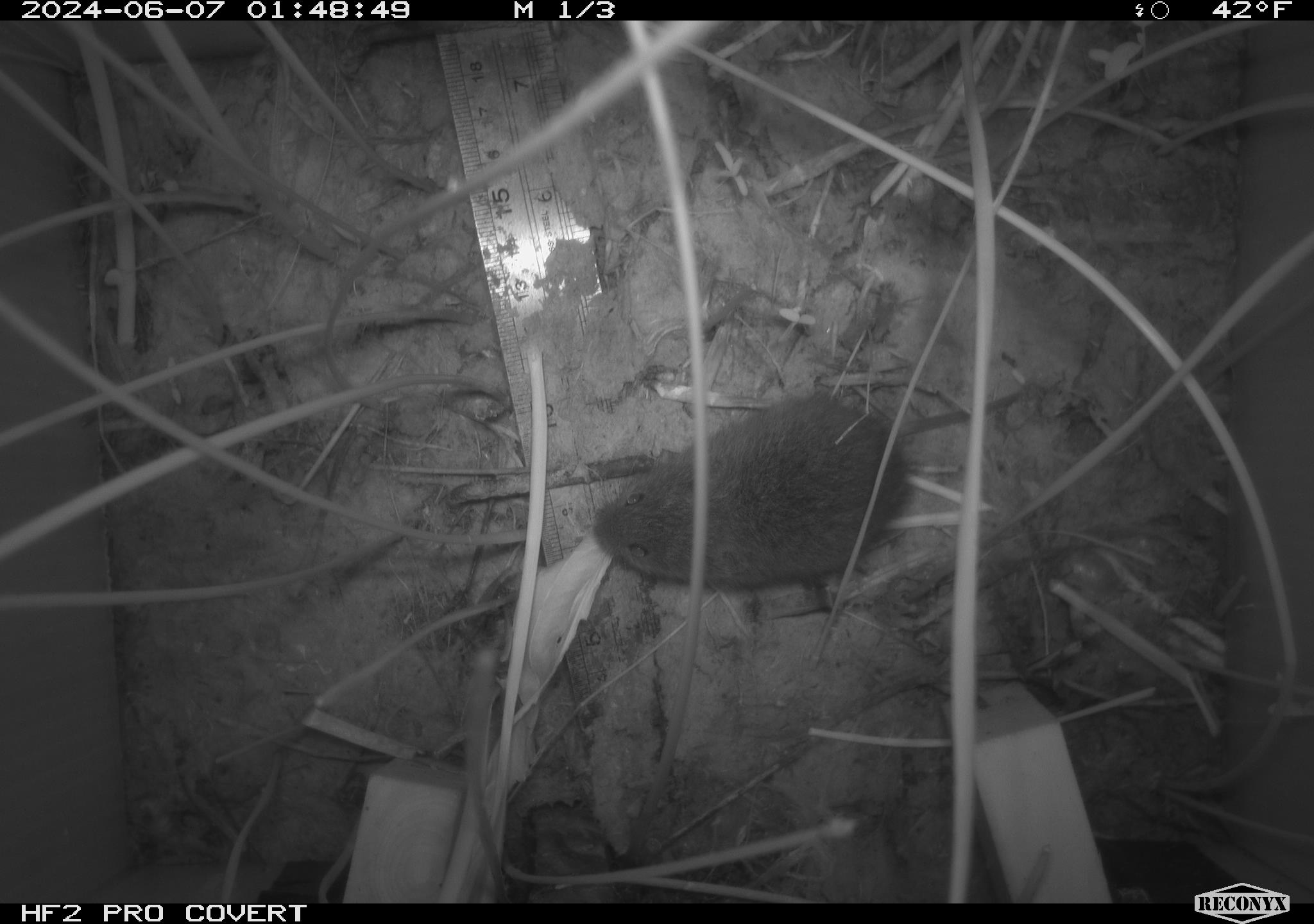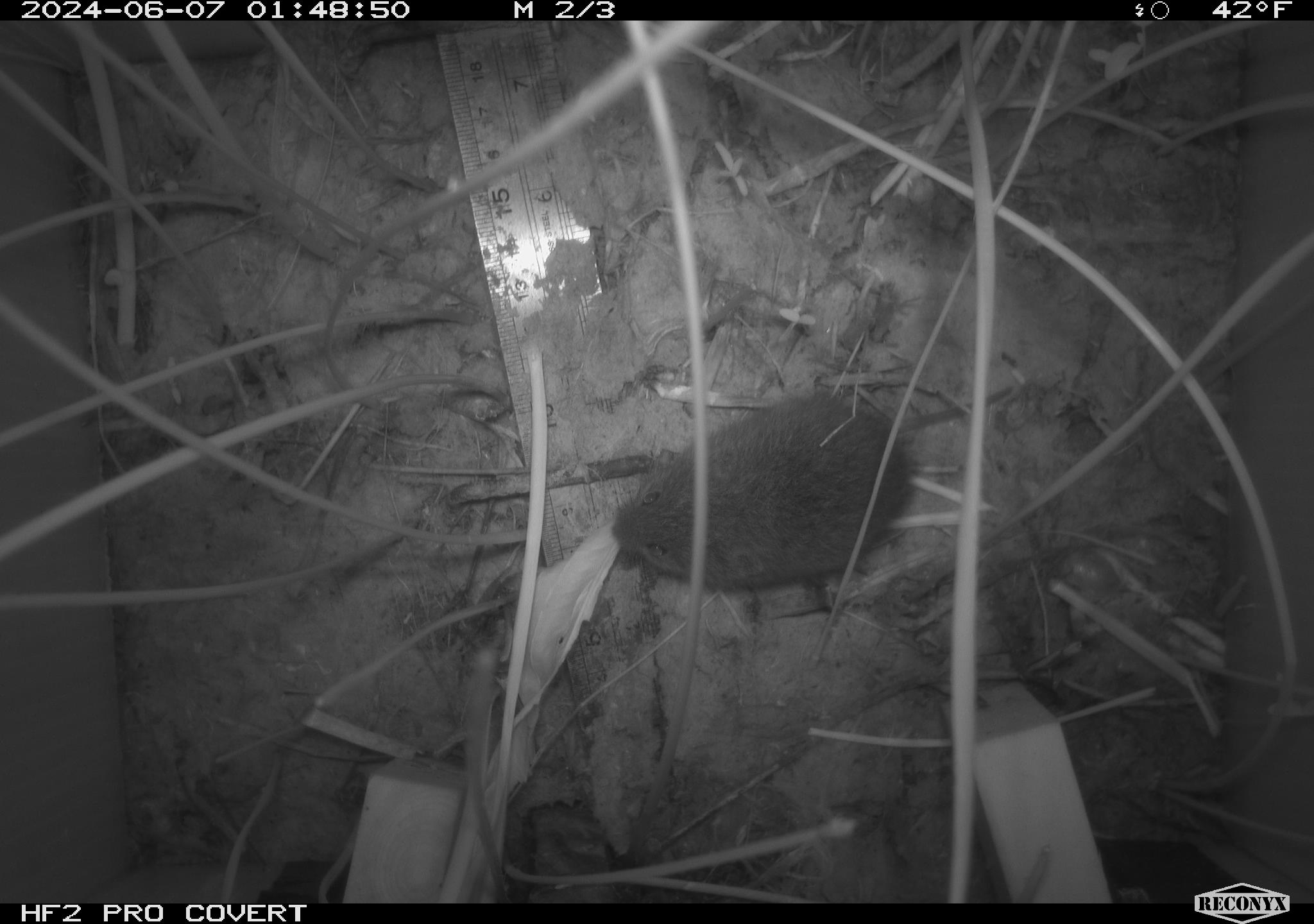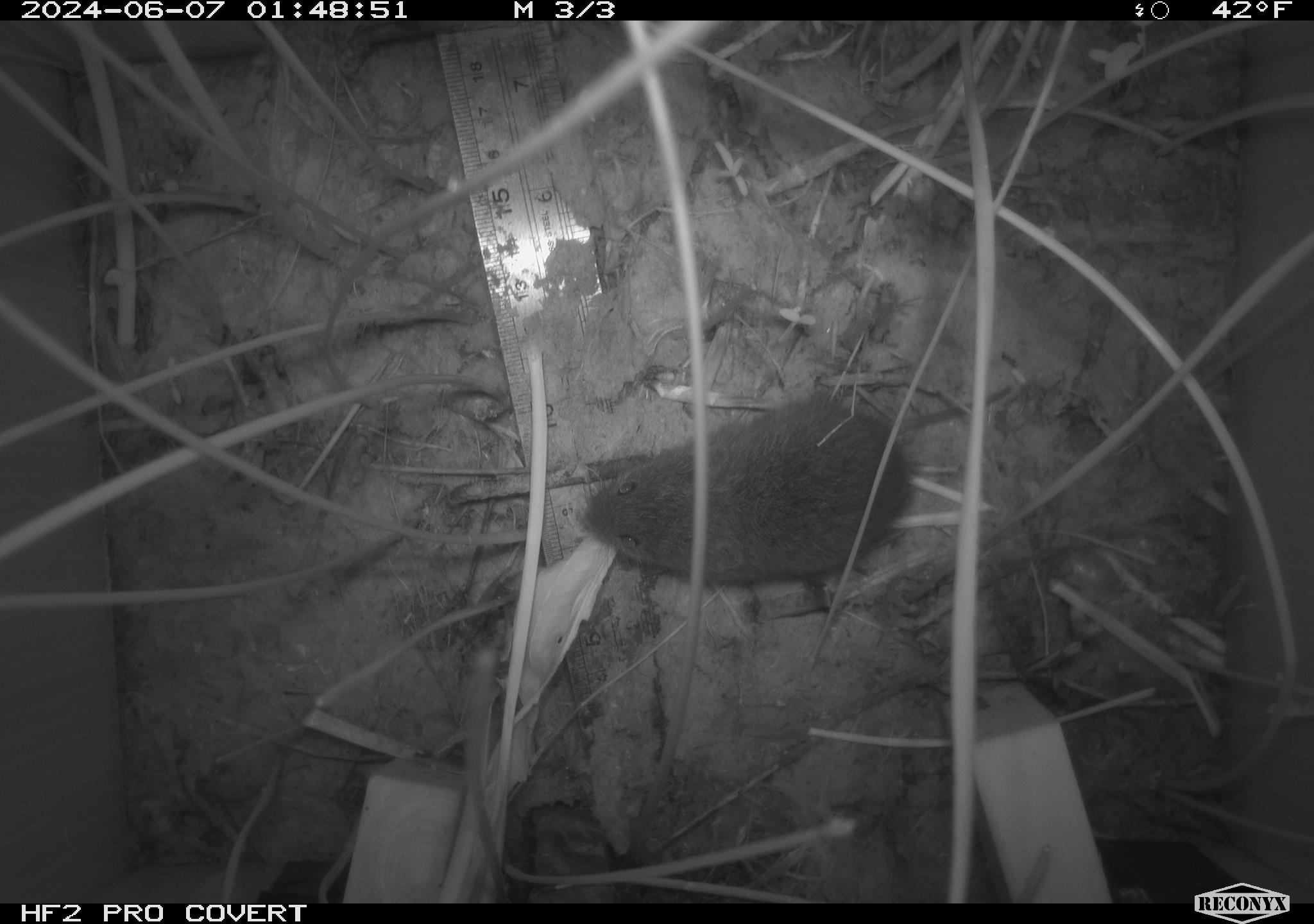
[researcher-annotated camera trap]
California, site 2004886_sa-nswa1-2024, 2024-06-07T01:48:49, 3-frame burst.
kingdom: Animalia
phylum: Chordata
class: Mammalia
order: Rodentia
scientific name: Rodentia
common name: rodent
Rodent (Rodentia).